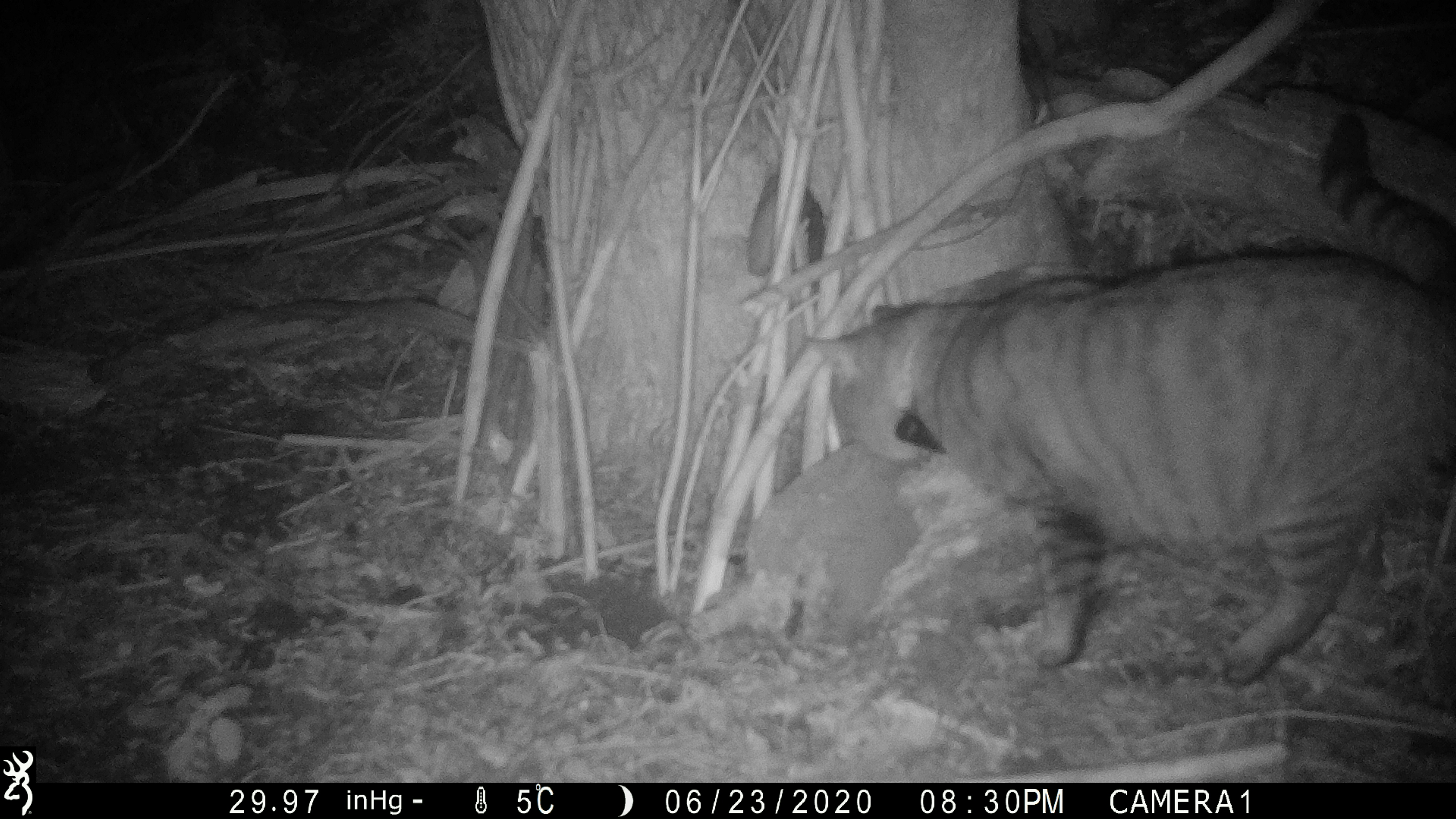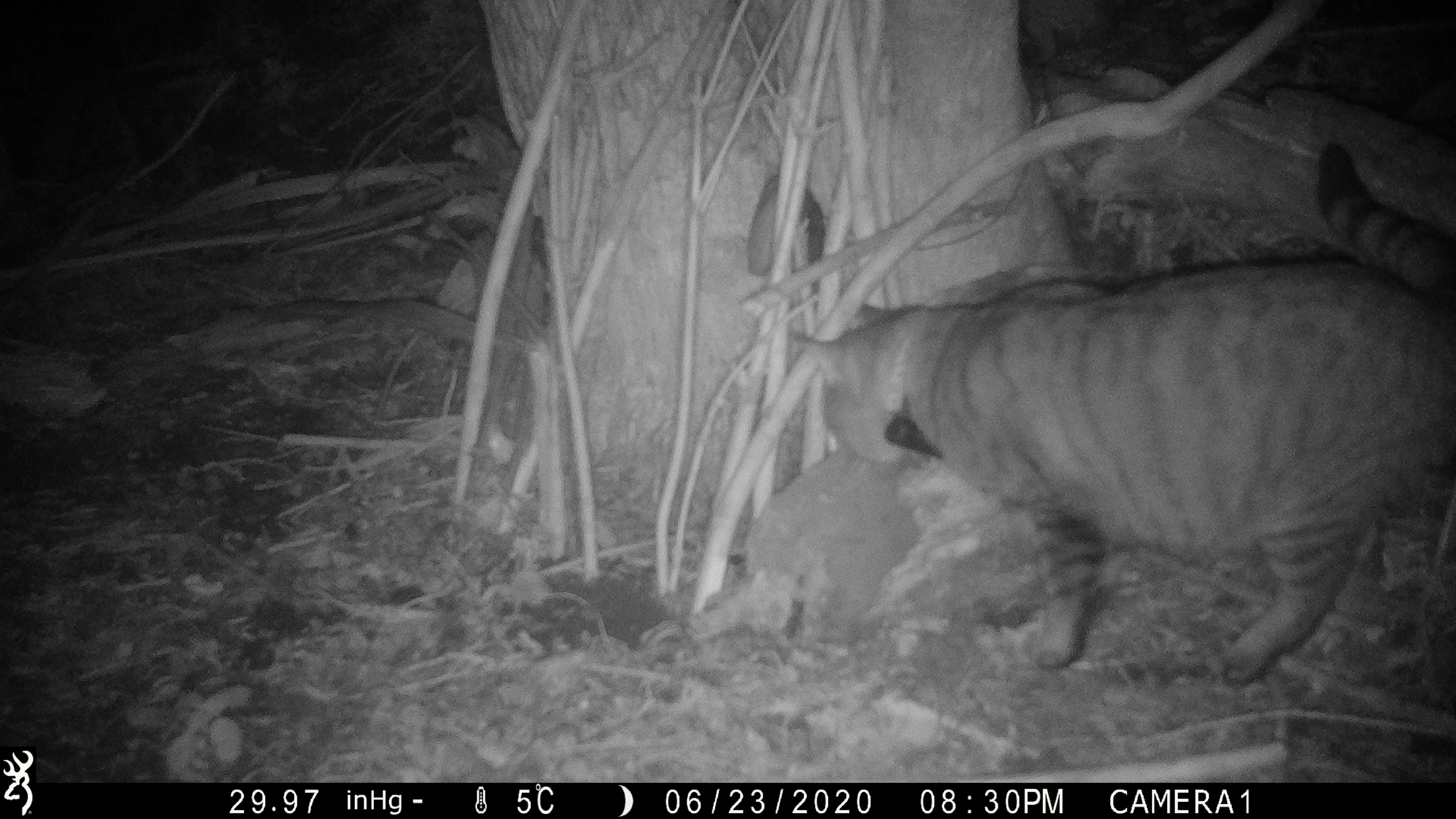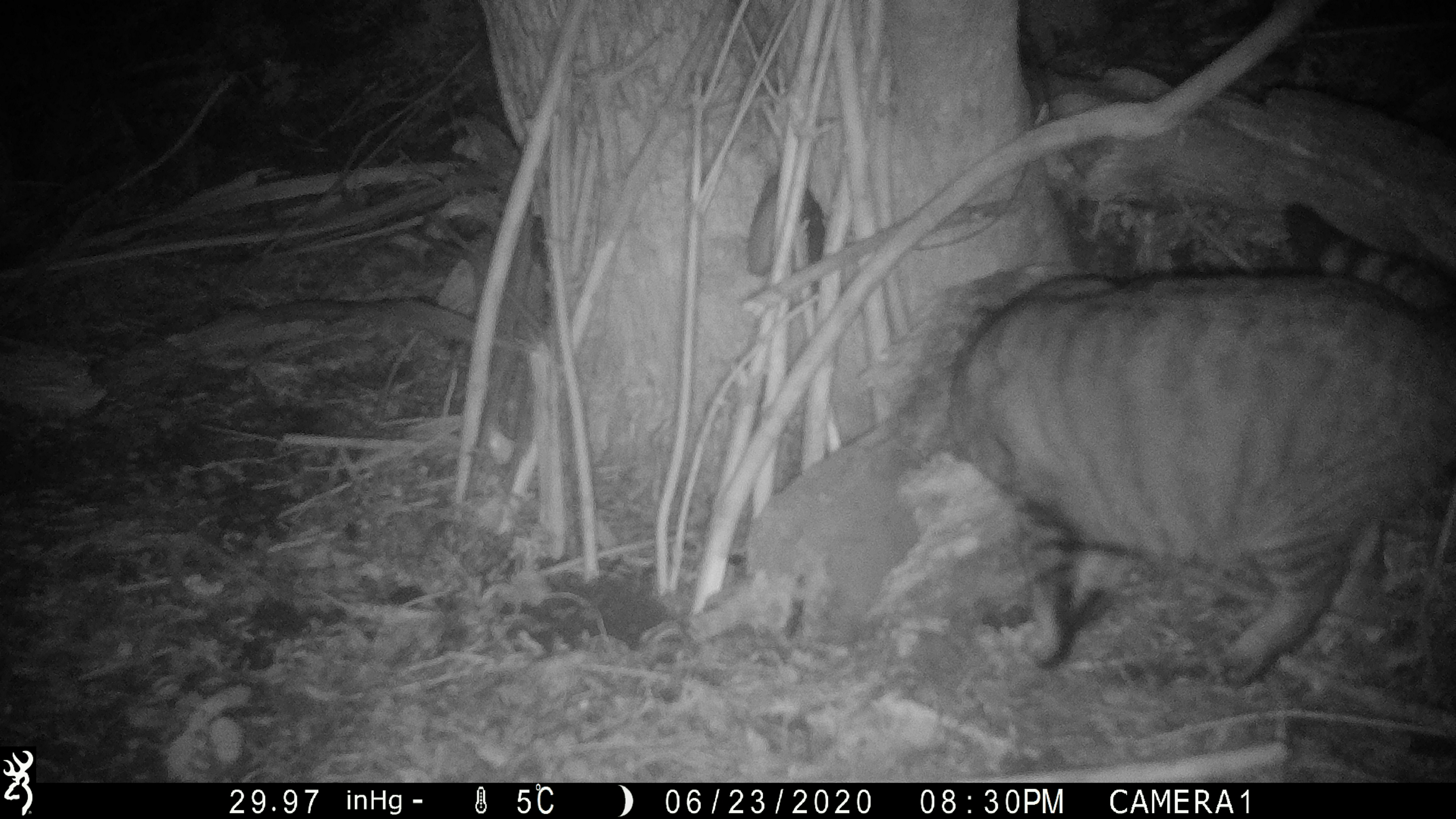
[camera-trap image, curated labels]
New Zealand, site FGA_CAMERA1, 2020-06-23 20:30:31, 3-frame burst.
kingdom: Animalia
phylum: Chordata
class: Mammalia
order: Carnivora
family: Felidae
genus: Felis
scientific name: Felis catus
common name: domestic cat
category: cat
Cat (domestic cat) (Felis catus).